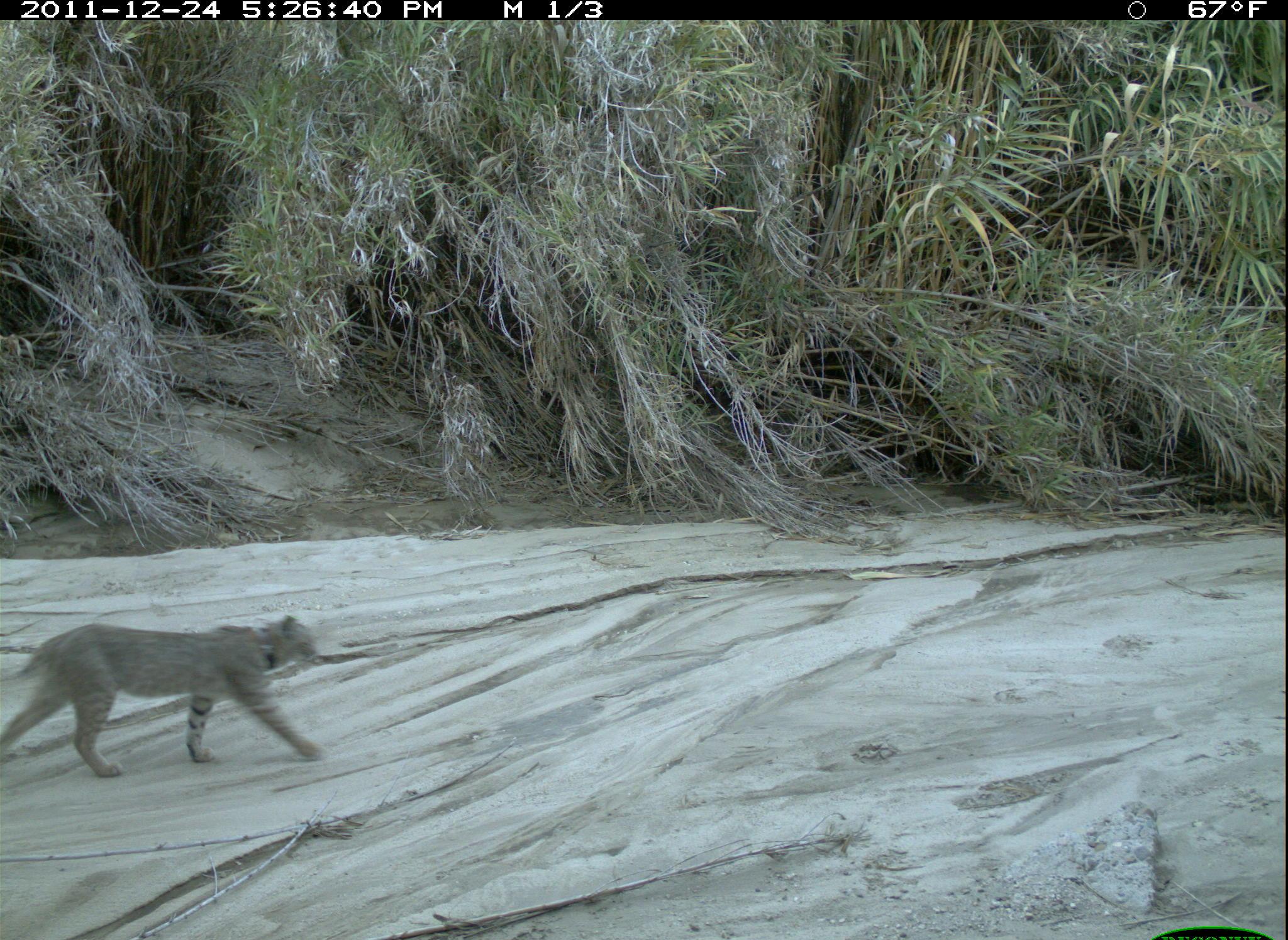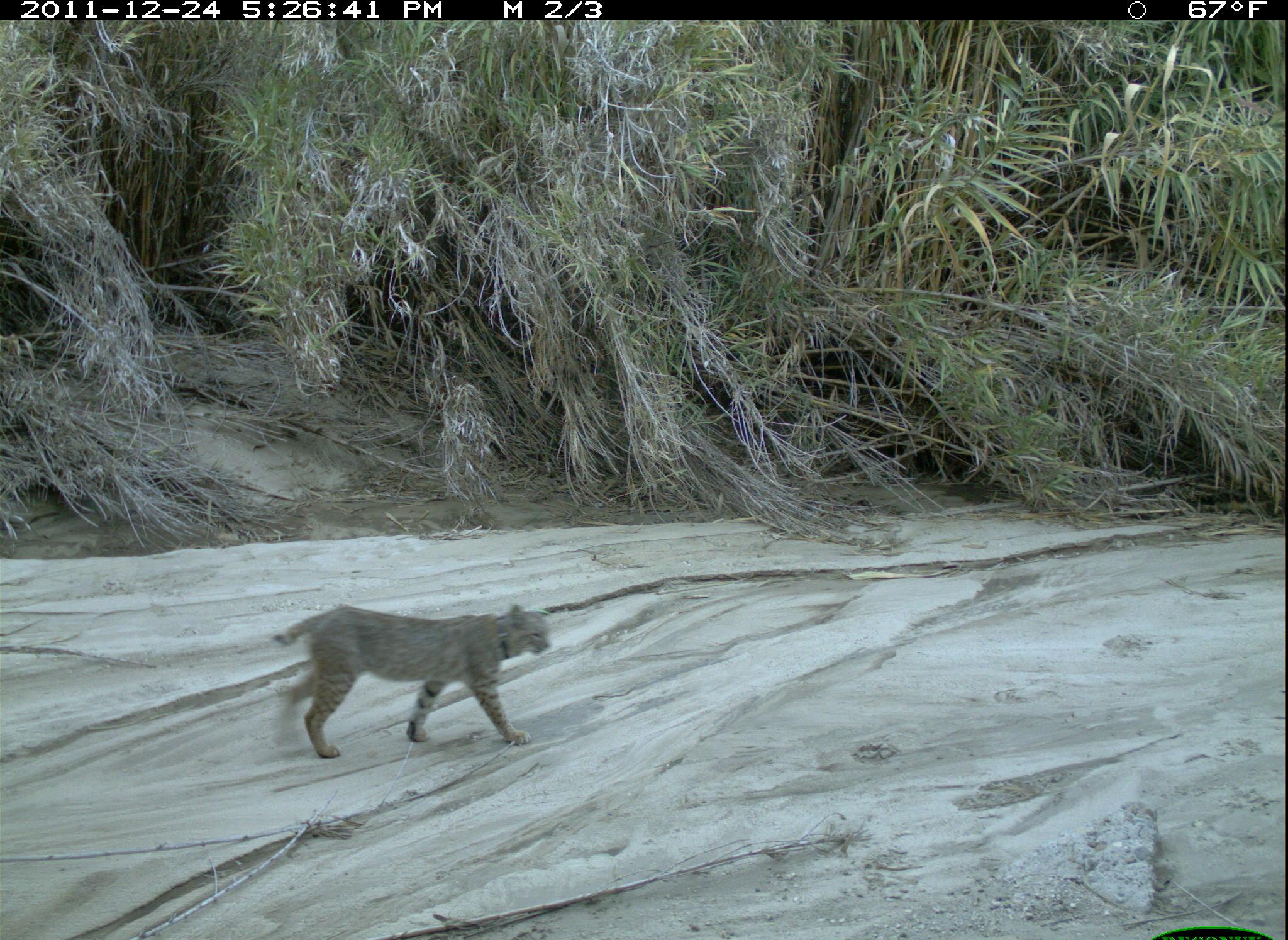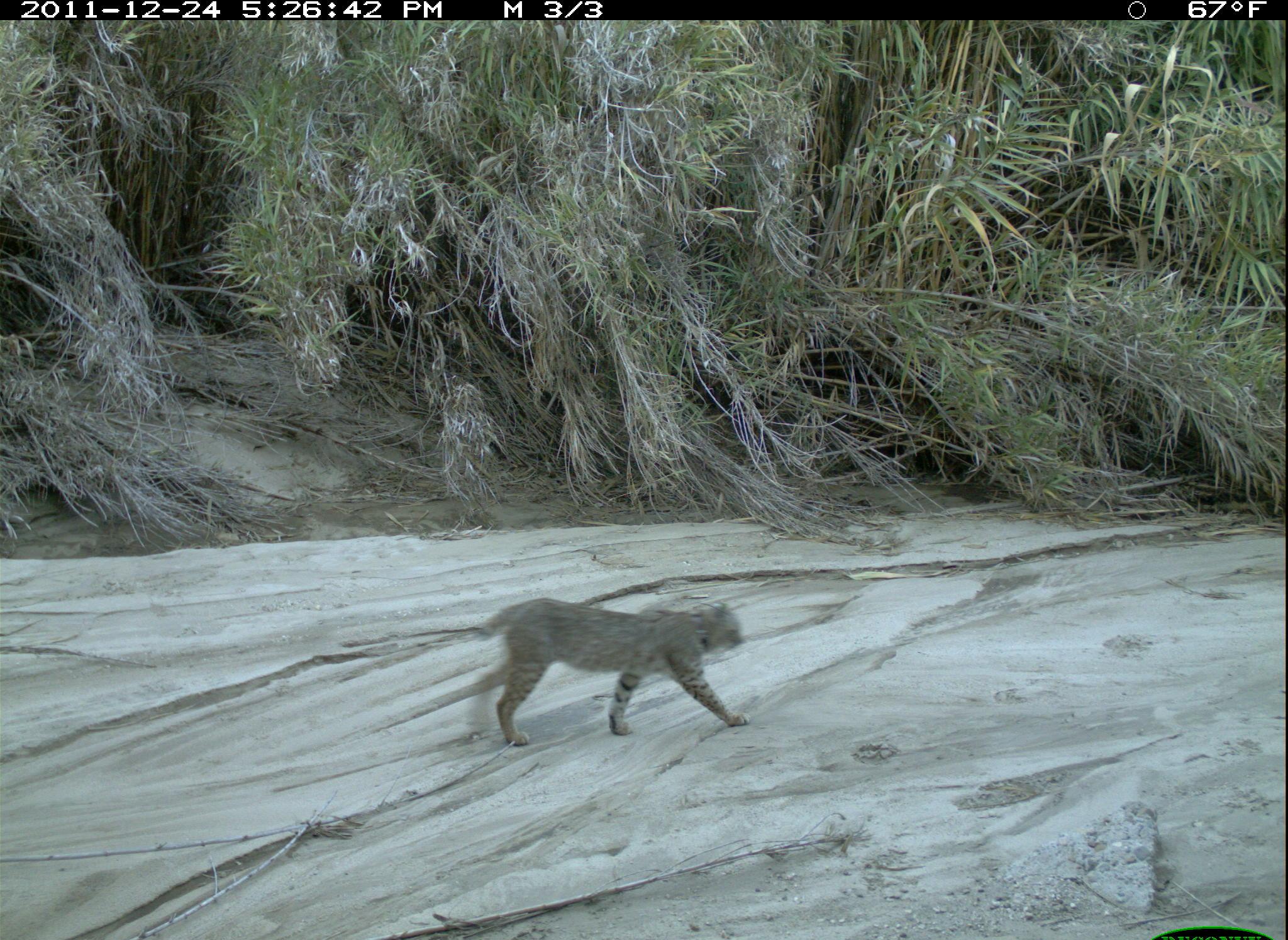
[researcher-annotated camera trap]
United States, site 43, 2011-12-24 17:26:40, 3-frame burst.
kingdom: Animalia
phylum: Chordata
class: Mammalia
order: Carnivora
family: Felidae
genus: Lynx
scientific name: Lynx rufus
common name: bobcat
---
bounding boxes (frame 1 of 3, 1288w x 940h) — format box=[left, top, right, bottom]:
bobcat: box=[5, 594, 330, 789]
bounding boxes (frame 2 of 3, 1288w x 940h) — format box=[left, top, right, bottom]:
bobcat: box=[267, 598, 559, 768]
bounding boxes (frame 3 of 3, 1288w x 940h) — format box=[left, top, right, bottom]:
bobcat: box=[448, 590, 768, 759]